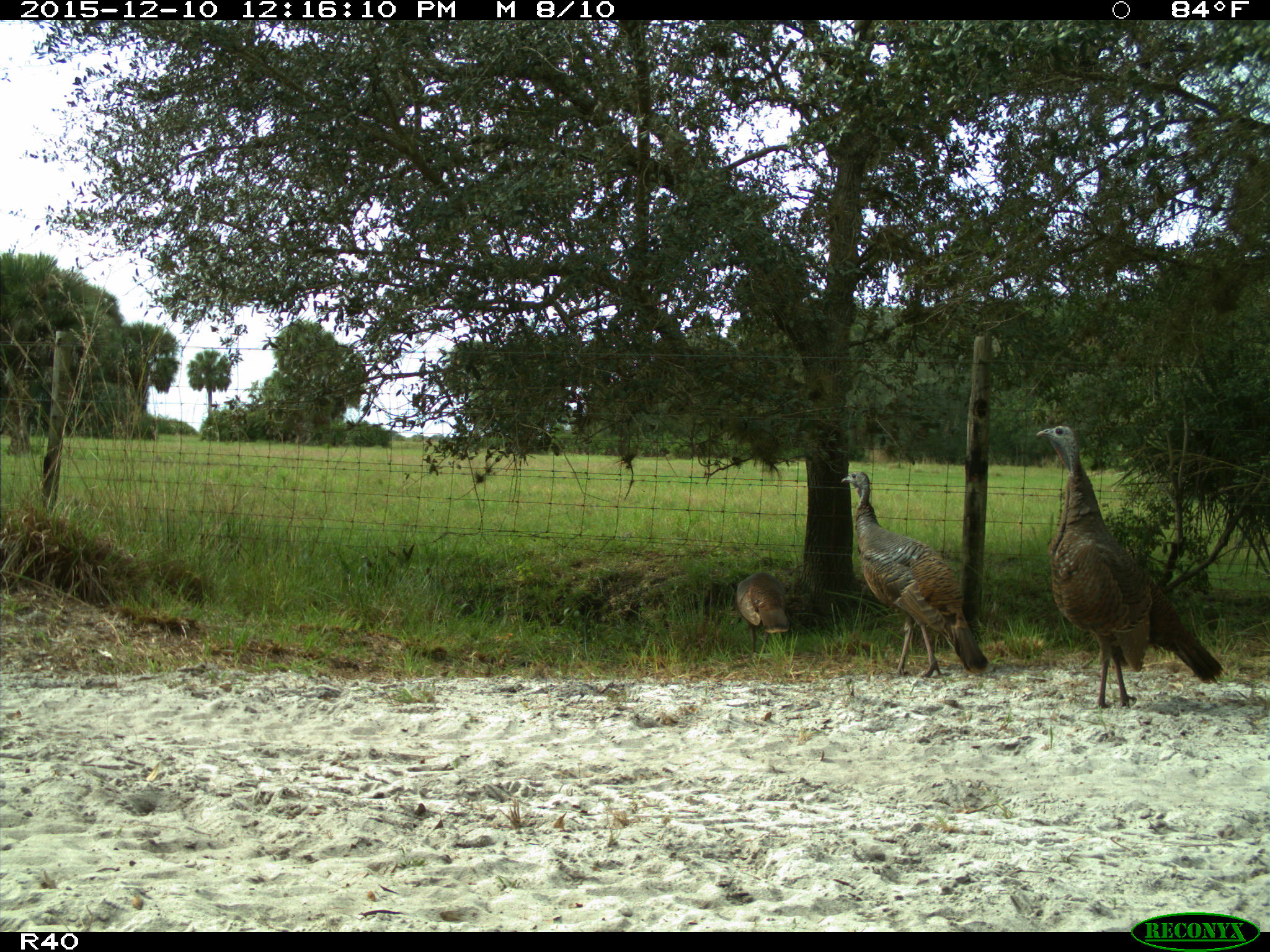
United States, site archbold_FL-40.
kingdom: Animalia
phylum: Chordata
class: Aves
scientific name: Aves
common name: birds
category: unidentified bird